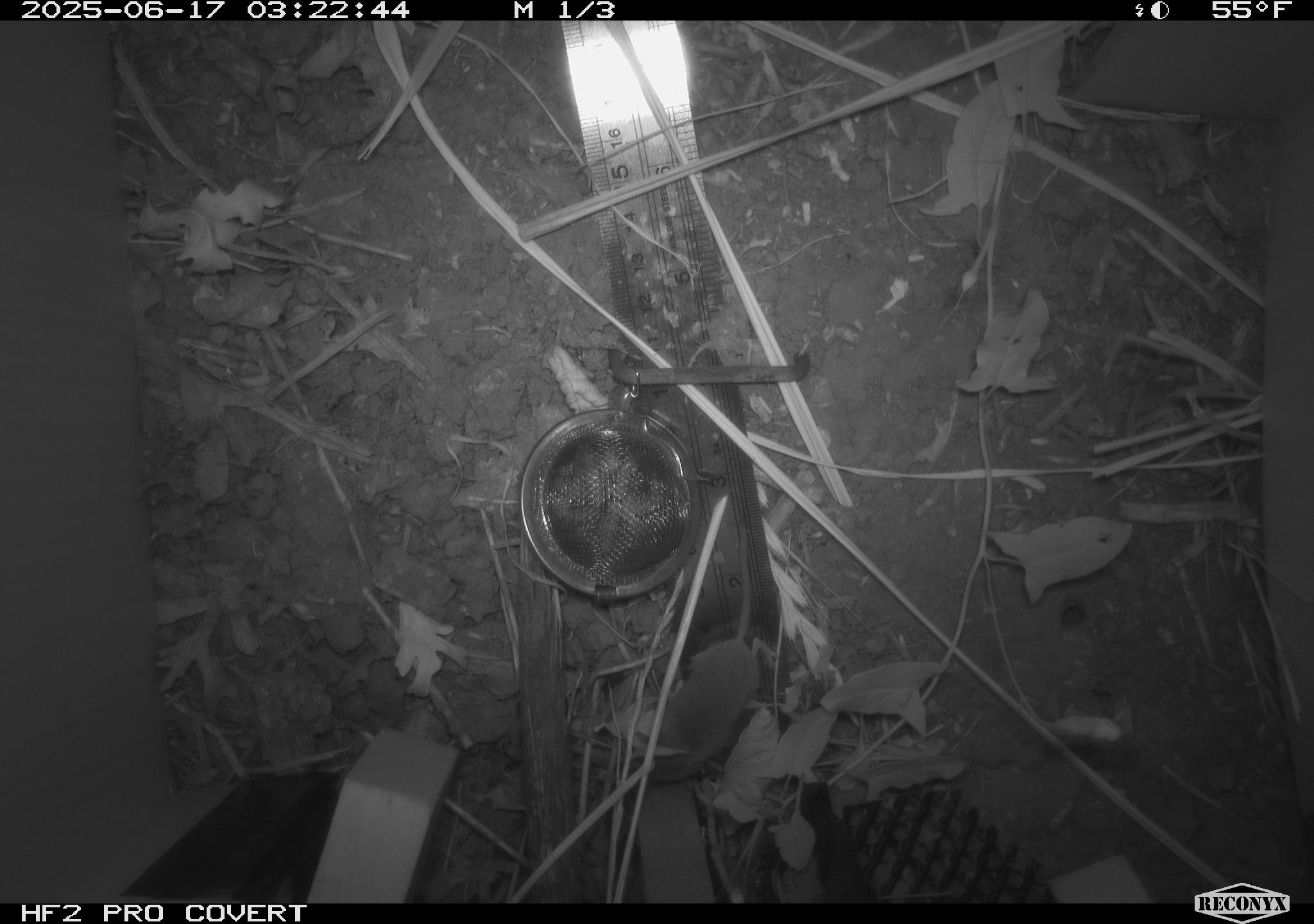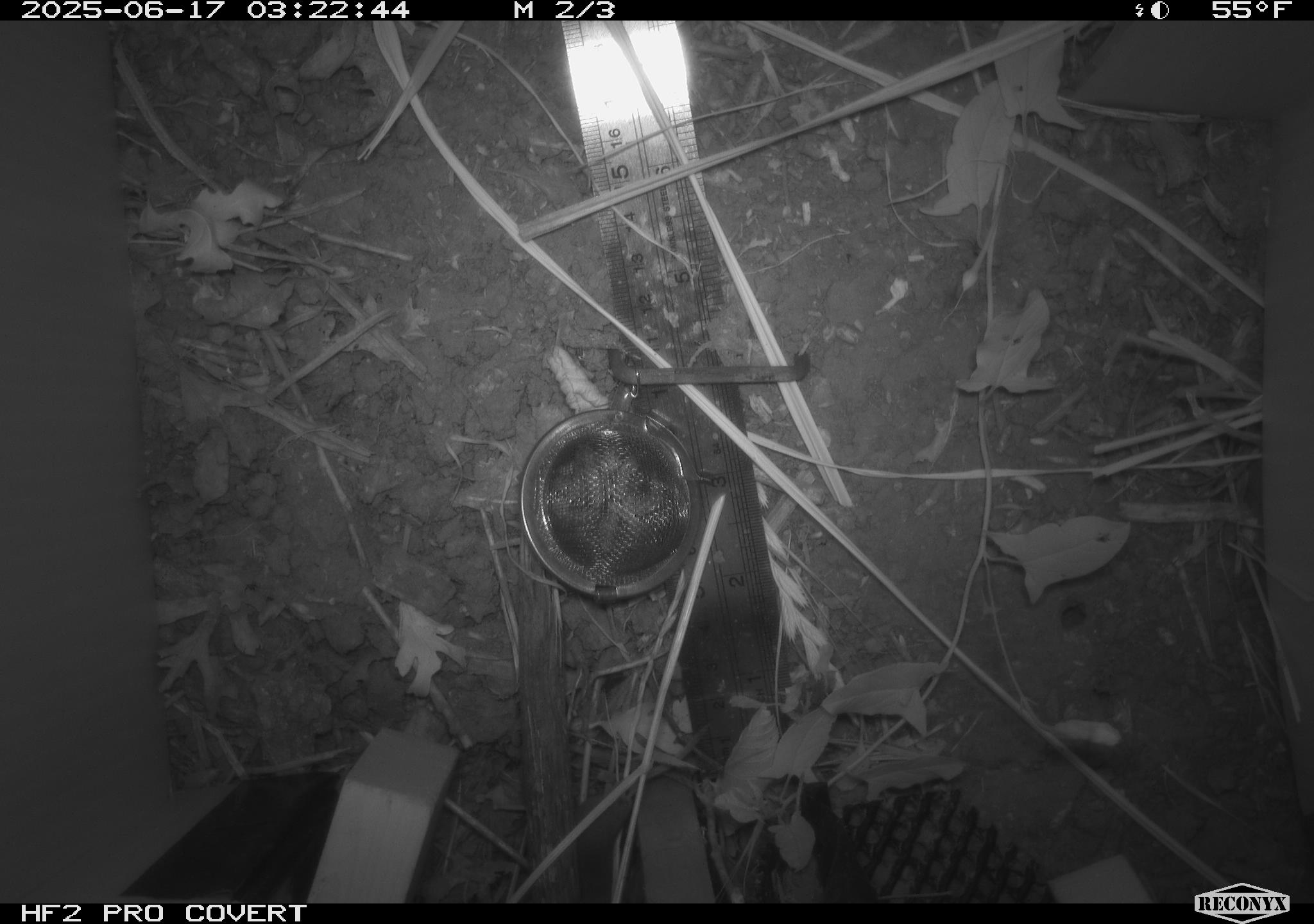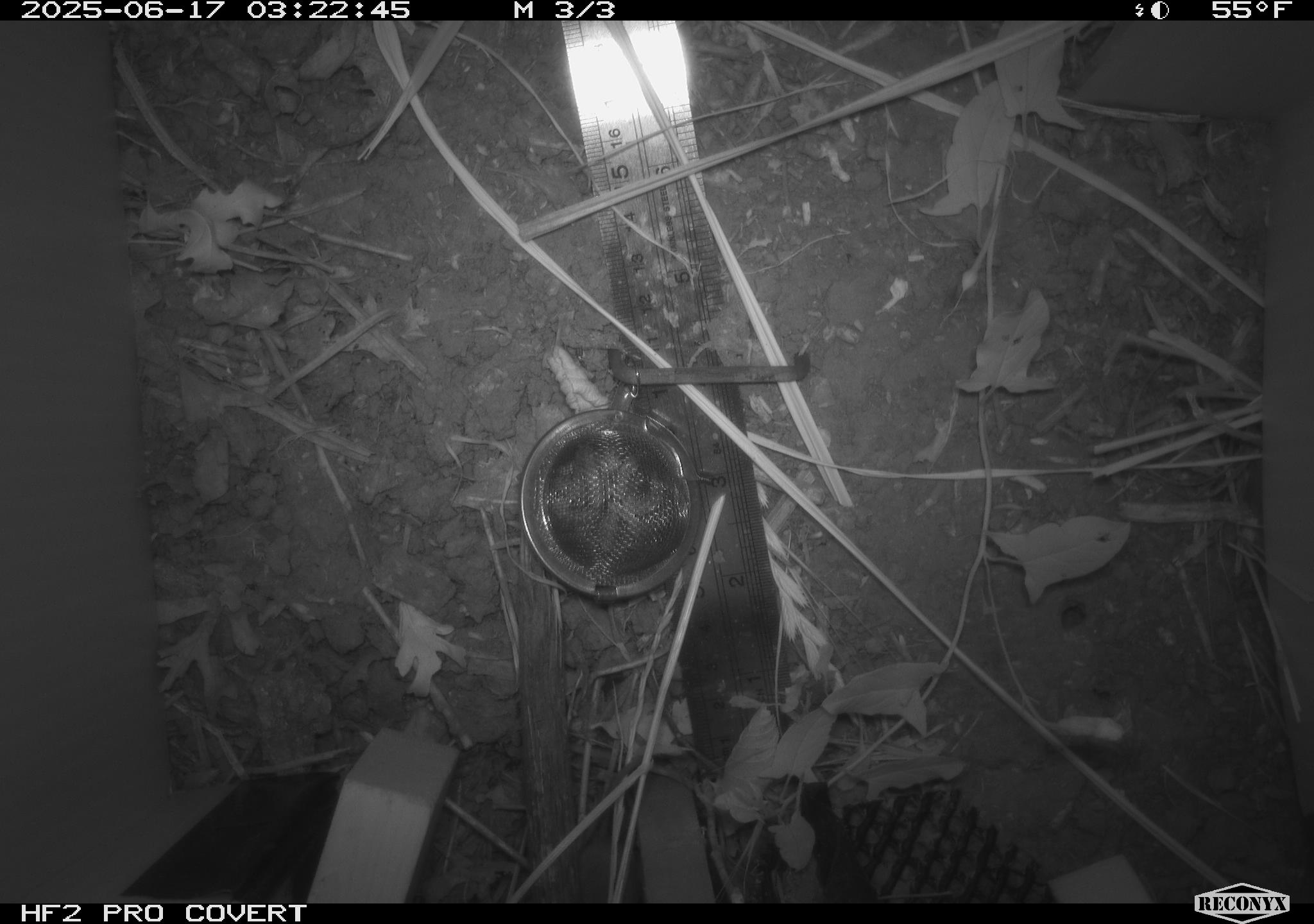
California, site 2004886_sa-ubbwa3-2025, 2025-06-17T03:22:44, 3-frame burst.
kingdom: Animalia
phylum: Chordata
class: Mammalia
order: Rodentia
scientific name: Rodentia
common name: rodent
Rodent (Rodentia).